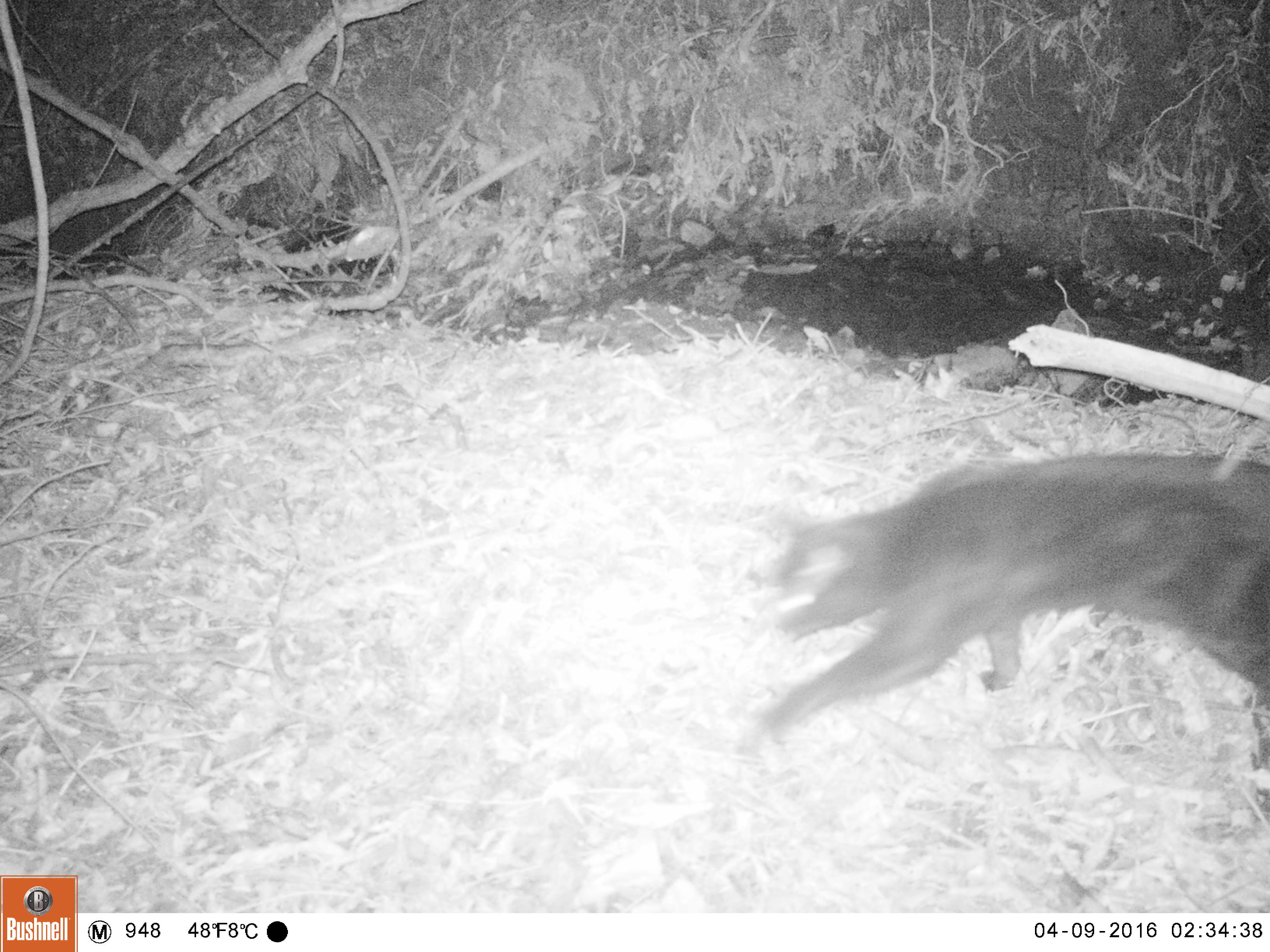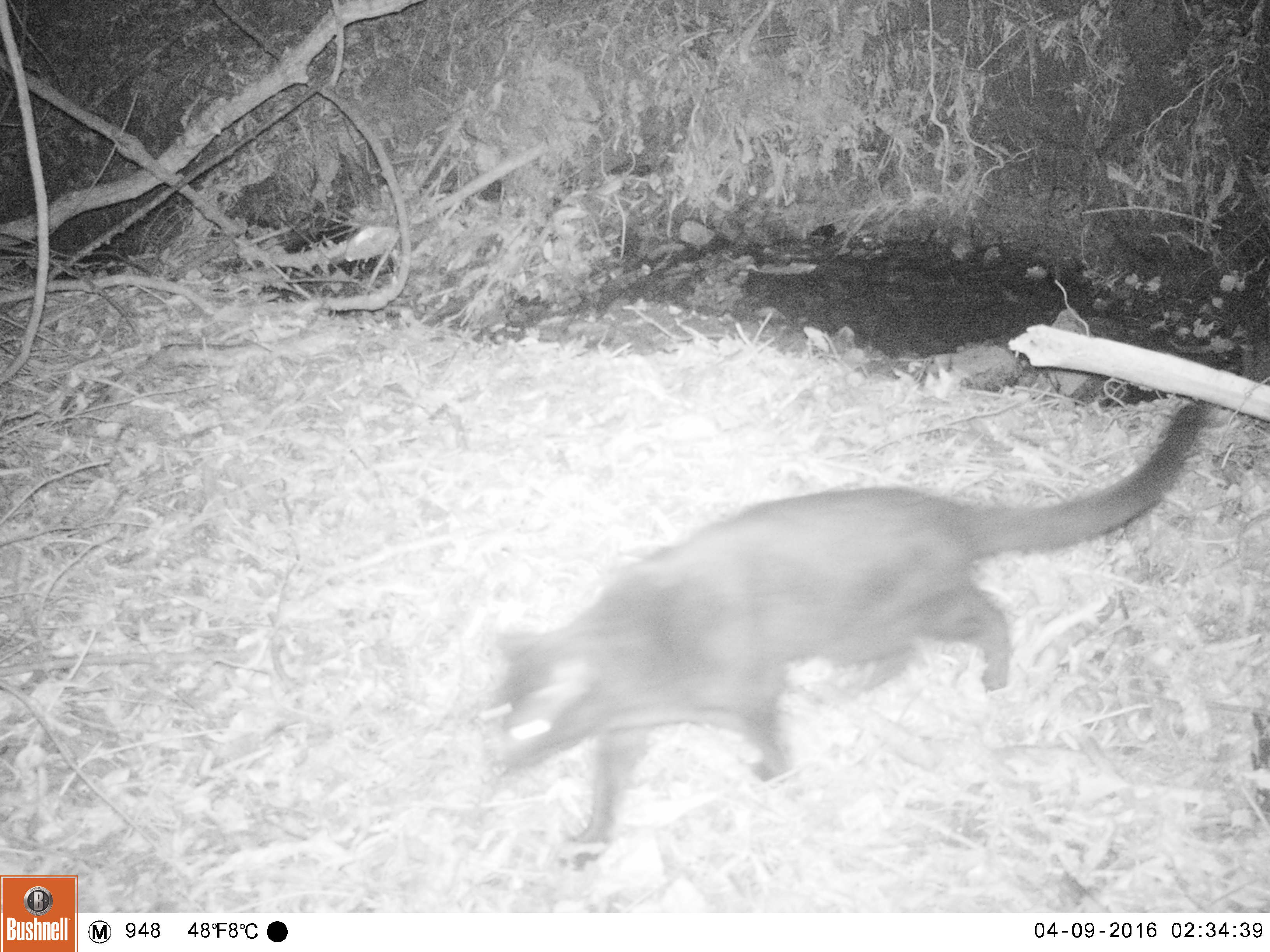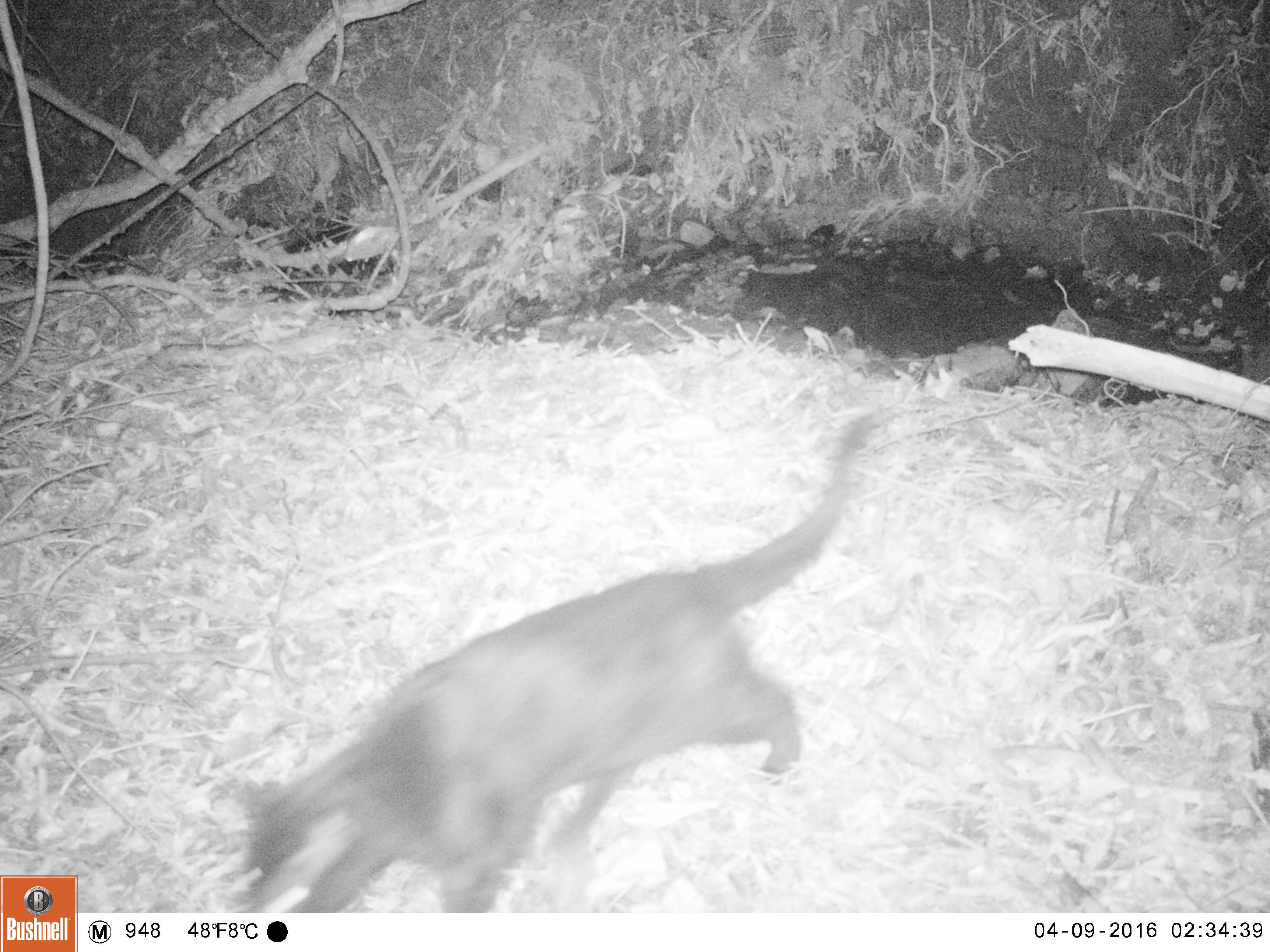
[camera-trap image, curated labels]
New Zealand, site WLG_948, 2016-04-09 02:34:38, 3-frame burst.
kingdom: Animalia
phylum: Chordata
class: Mammalia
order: Carnivora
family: Felidae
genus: Felis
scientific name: Felis catus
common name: domestic cat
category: cat